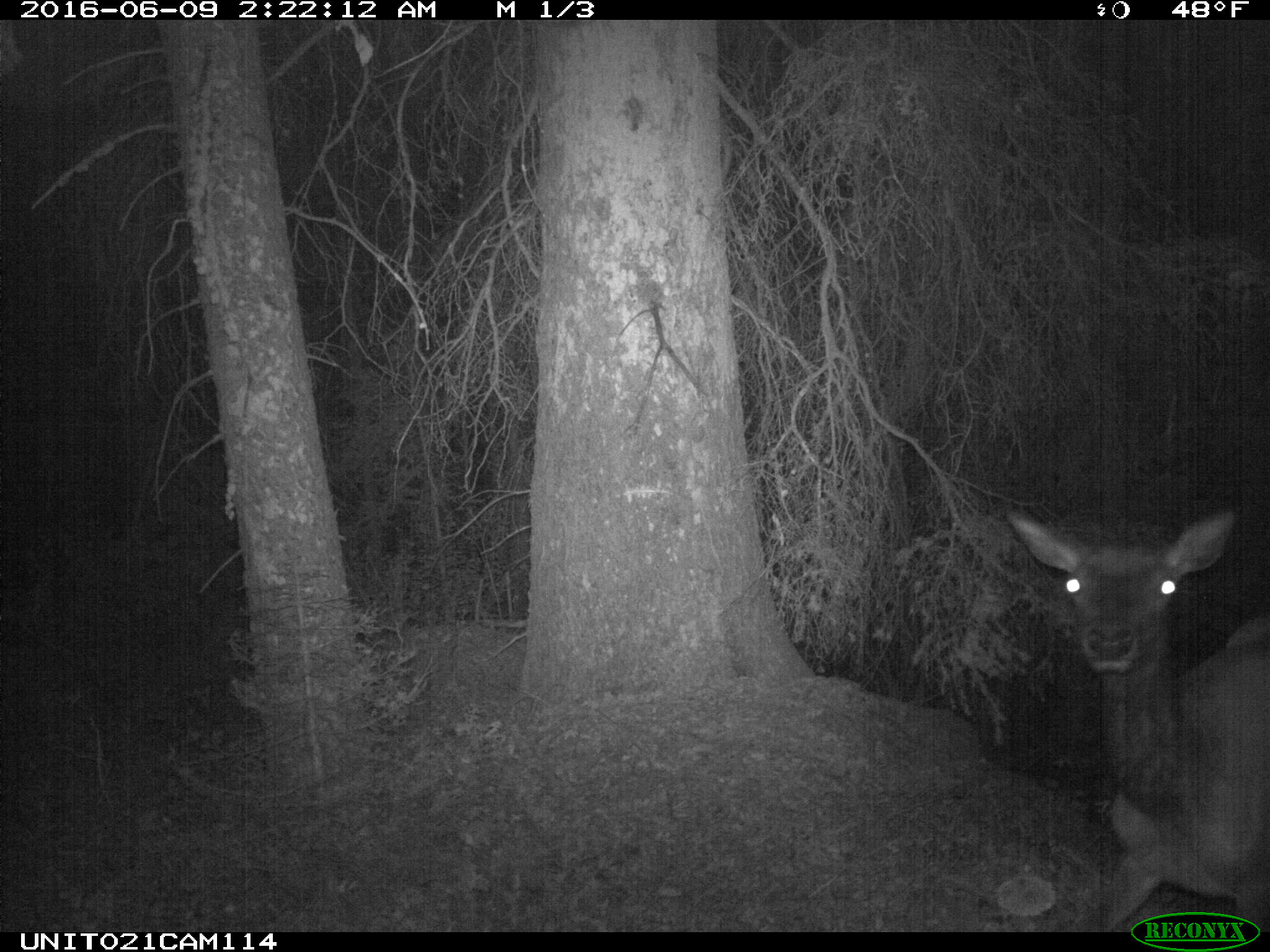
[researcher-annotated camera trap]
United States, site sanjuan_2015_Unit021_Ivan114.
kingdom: Animalia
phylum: Chordata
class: Mammalia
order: Artiodactyla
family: Cervidae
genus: Cervus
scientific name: Cervus elaphus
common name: red deer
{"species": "Cervus elaphus (red deer)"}